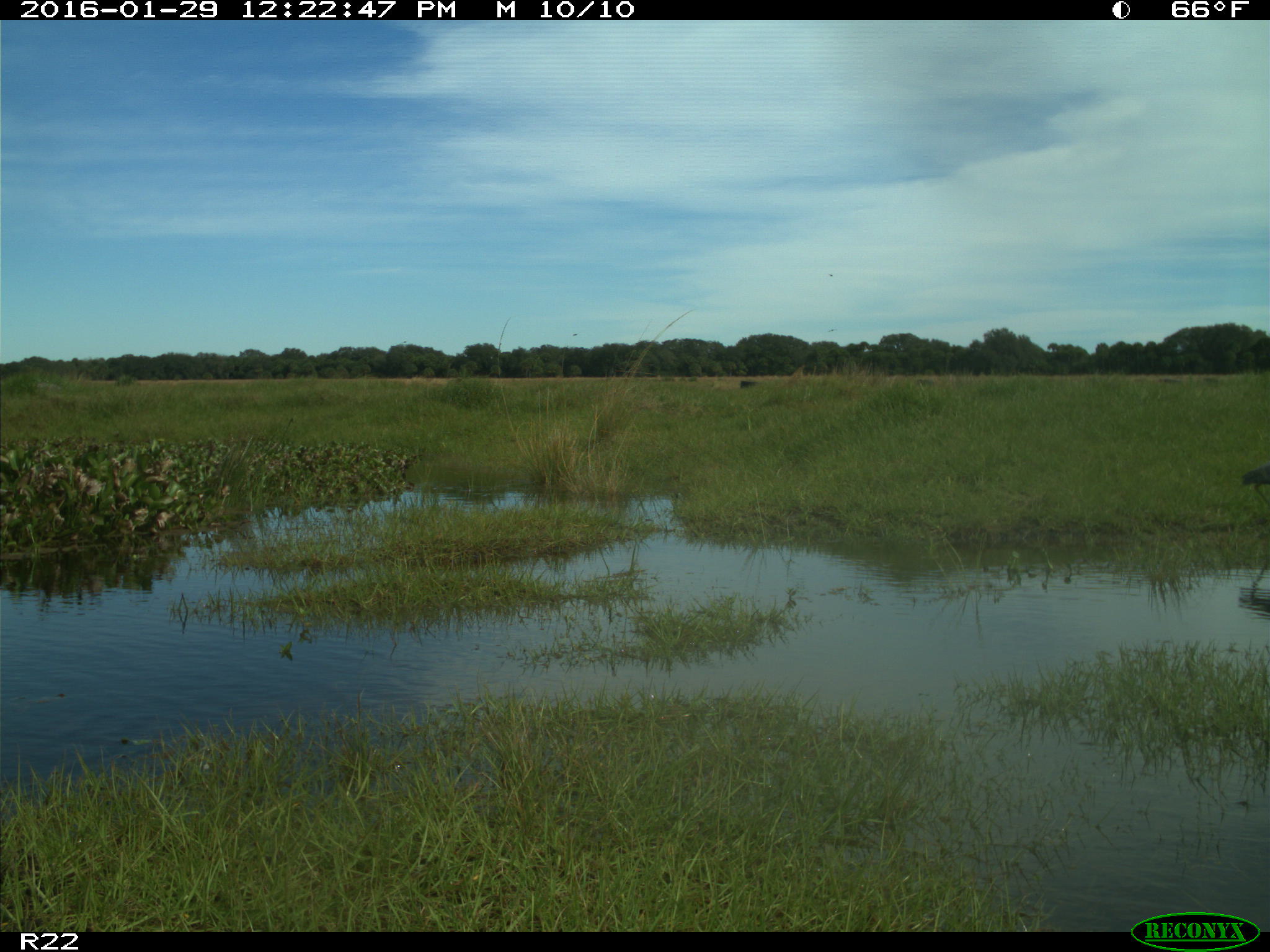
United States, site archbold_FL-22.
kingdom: Animalia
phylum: Chordata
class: Aves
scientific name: Aves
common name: birds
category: unidentified bird